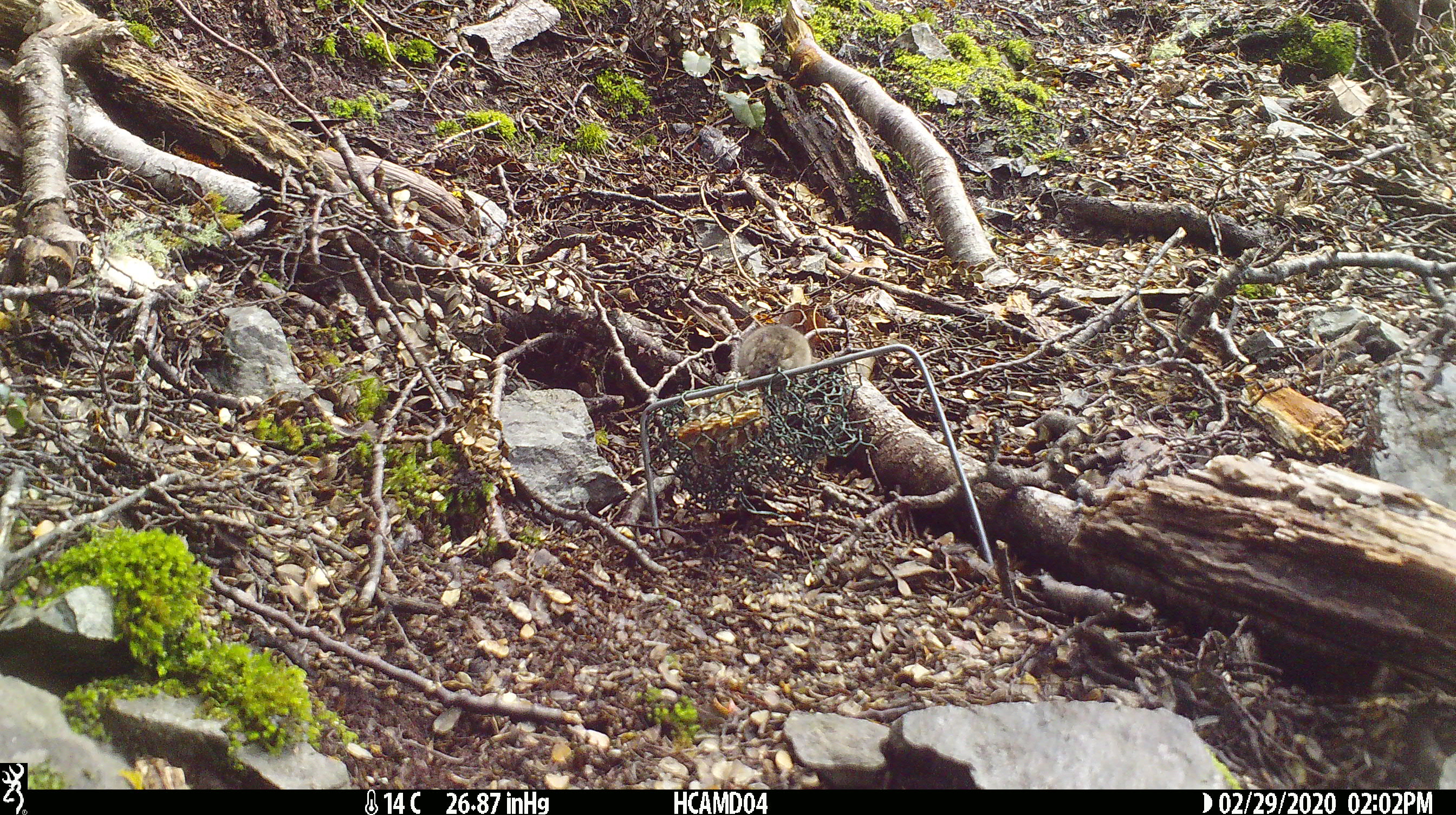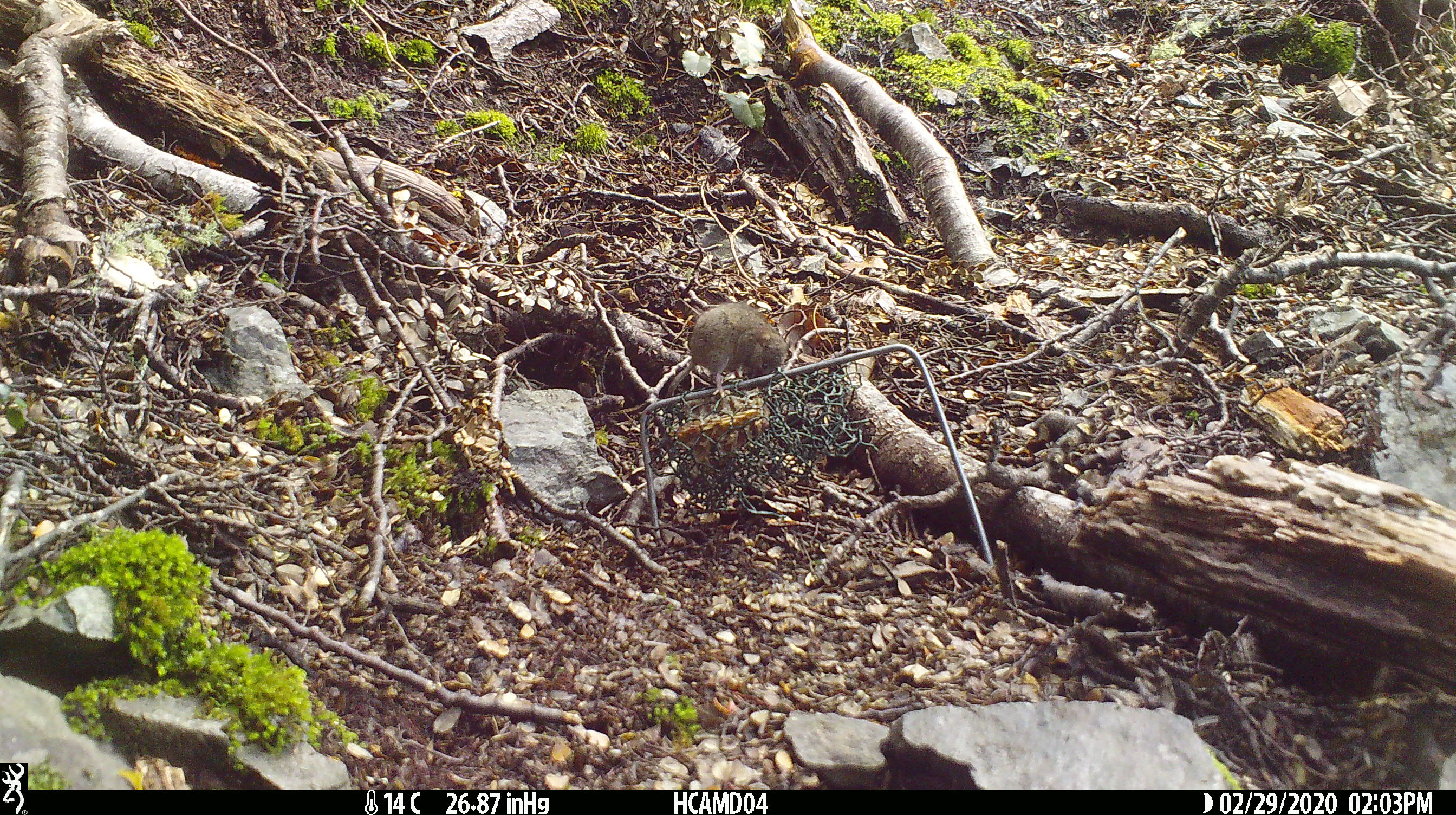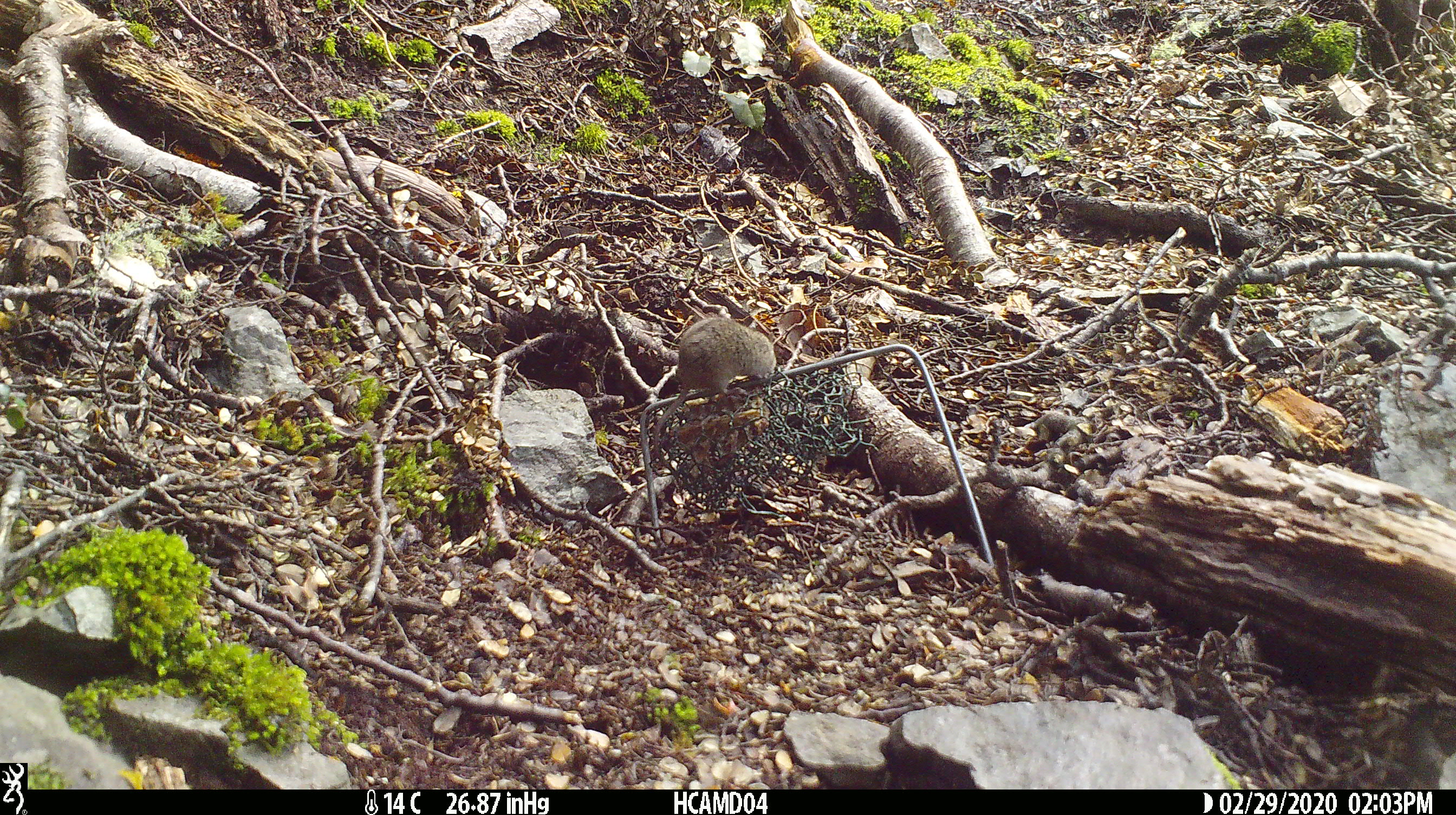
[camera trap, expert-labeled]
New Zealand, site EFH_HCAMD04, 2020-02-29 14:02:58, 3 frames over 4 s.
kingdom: Animalia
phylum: Chordata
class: Mammalia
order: Rodentia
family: Muridae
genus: Mus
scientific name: Mus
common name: mouse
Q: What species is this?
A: Mouse (Mus).